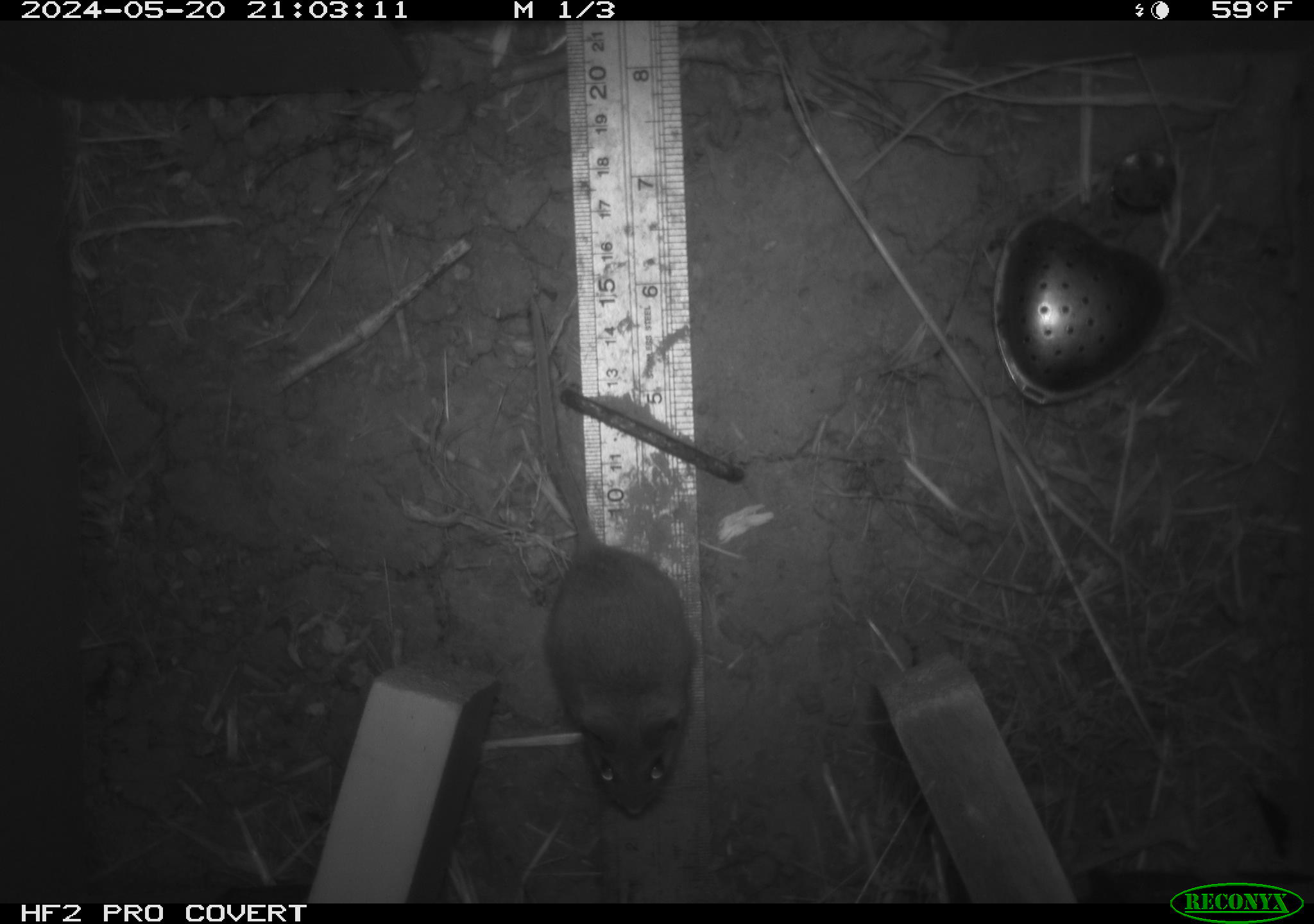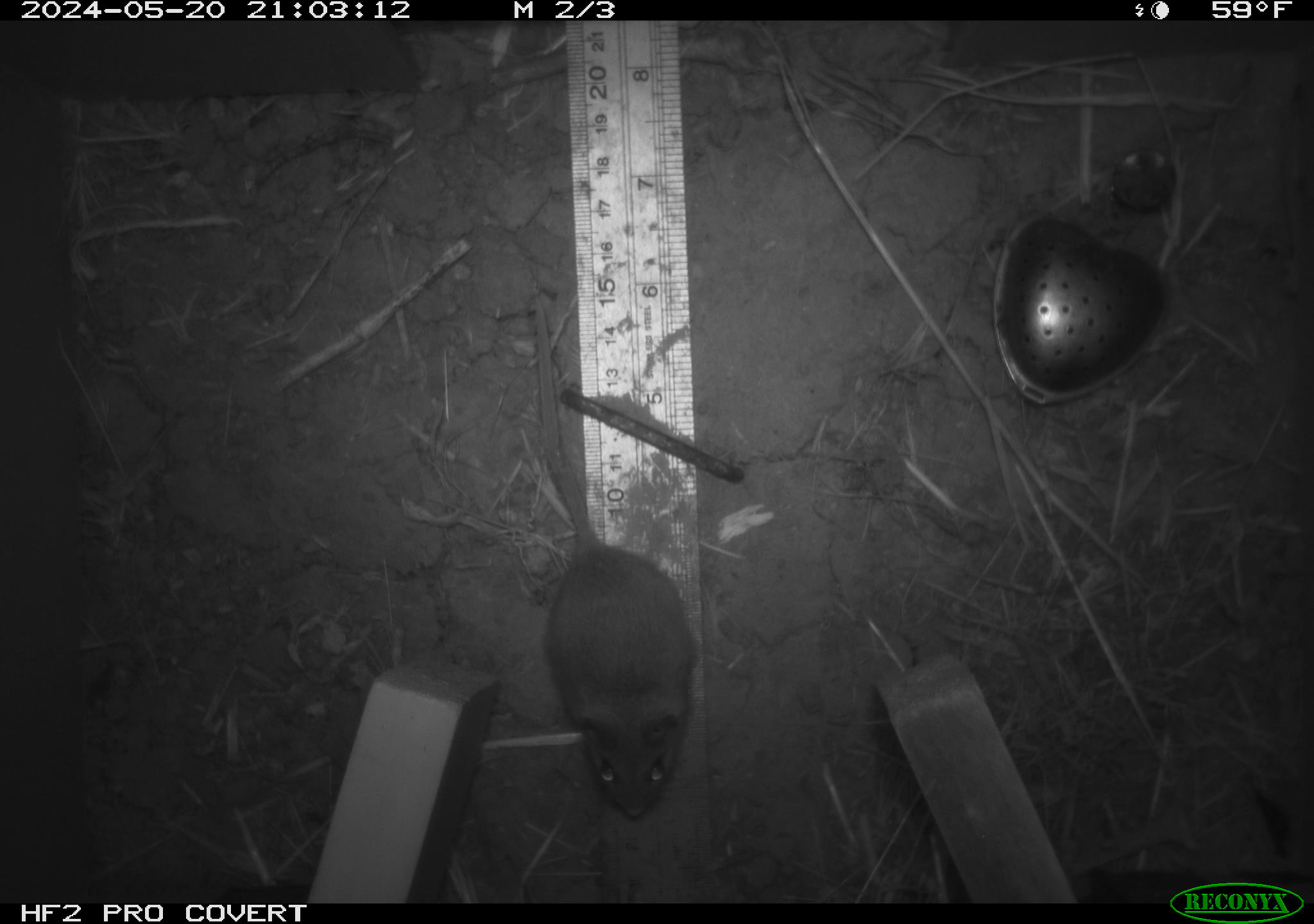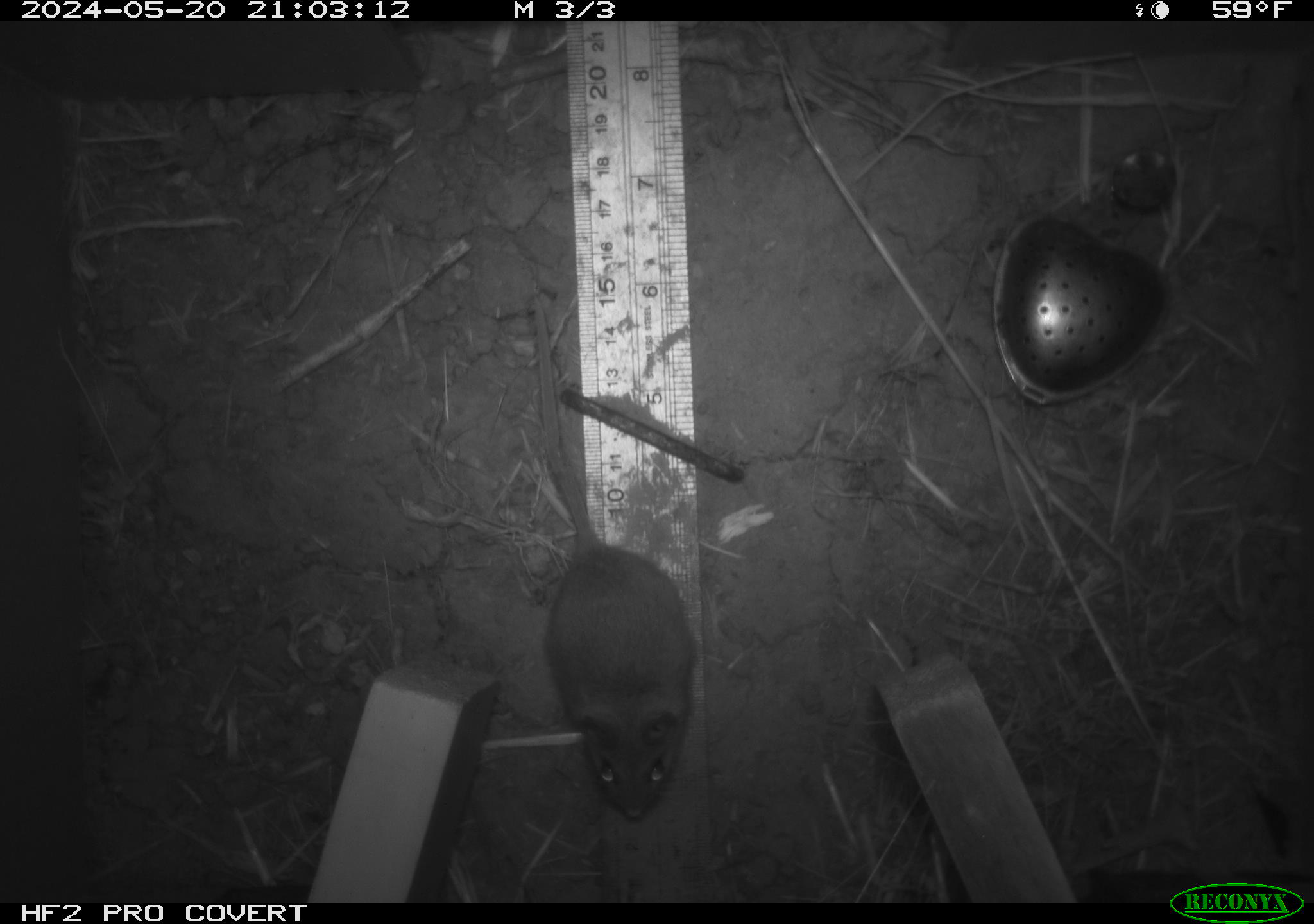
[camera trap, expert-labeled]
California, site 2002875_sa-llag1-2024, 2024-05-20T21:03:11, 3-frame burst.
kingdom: Animalia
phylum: Chordata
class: Mammalia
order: Rodentia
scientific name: Rodentia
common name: mouse species